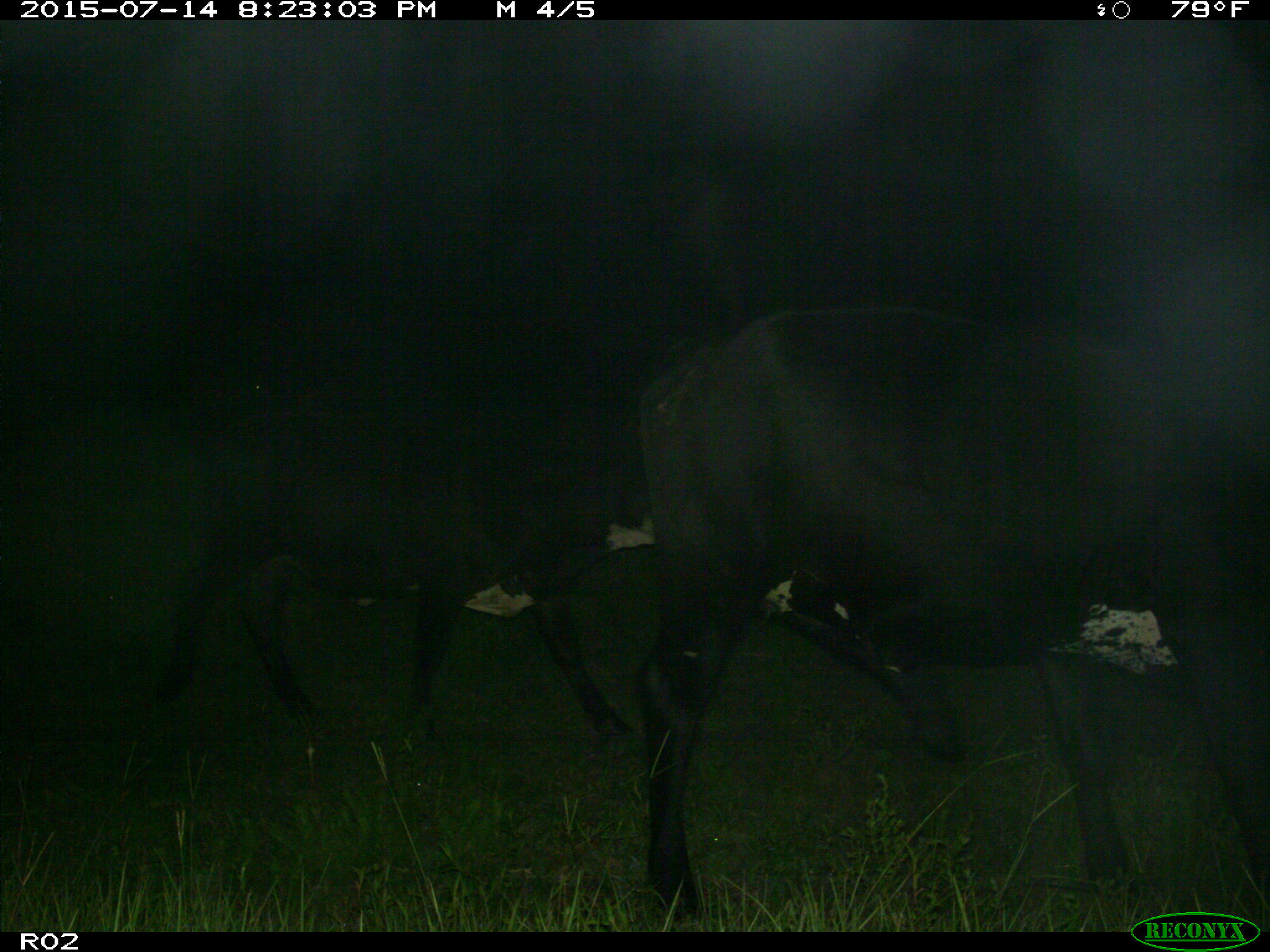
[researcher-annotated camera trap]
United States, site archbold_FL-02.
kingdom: Animalia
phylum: Chordata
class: Mammalia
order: Artiodactyla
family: Bovidae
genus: Bos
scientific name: Bos taurus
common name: domestic cow